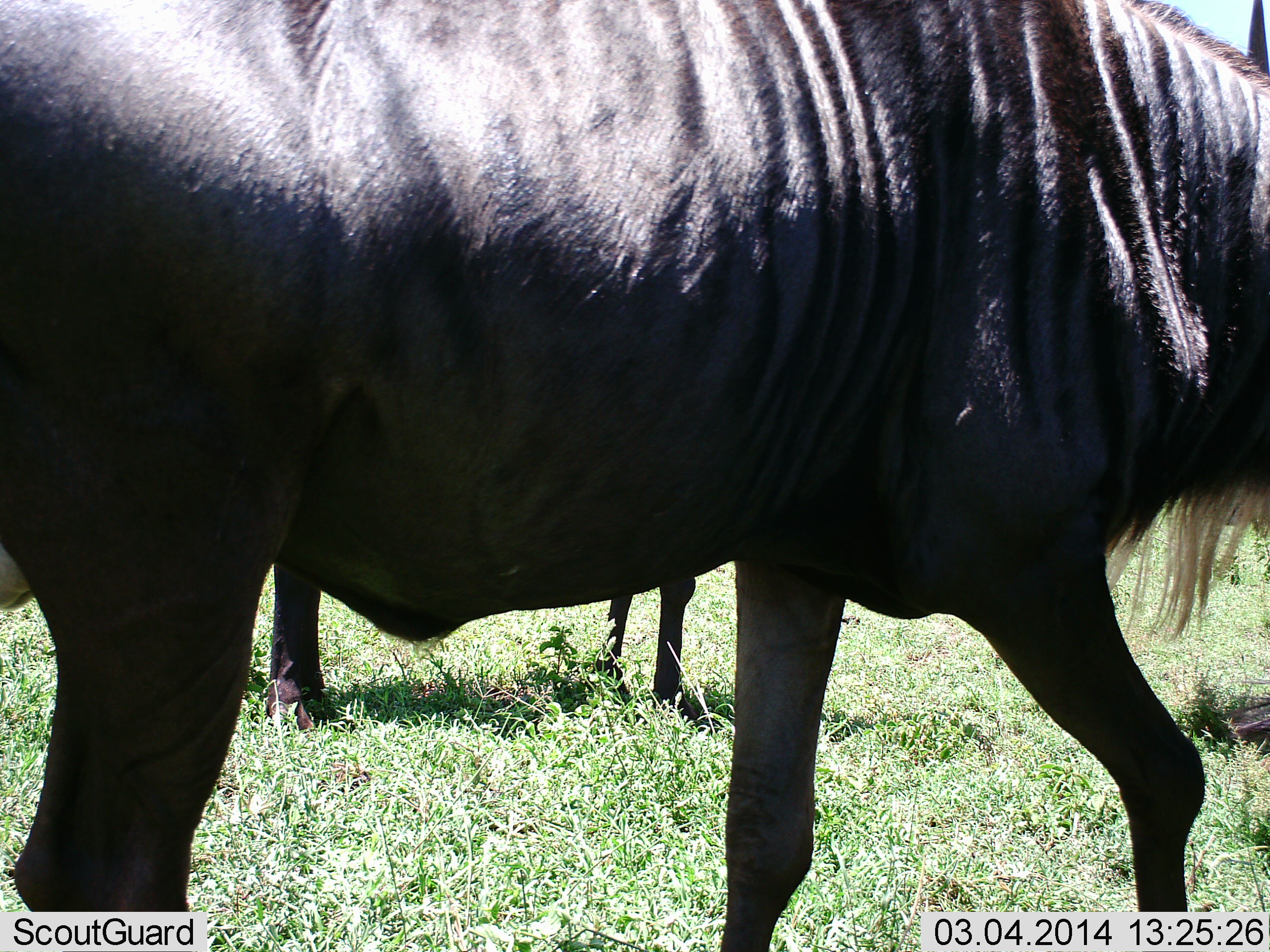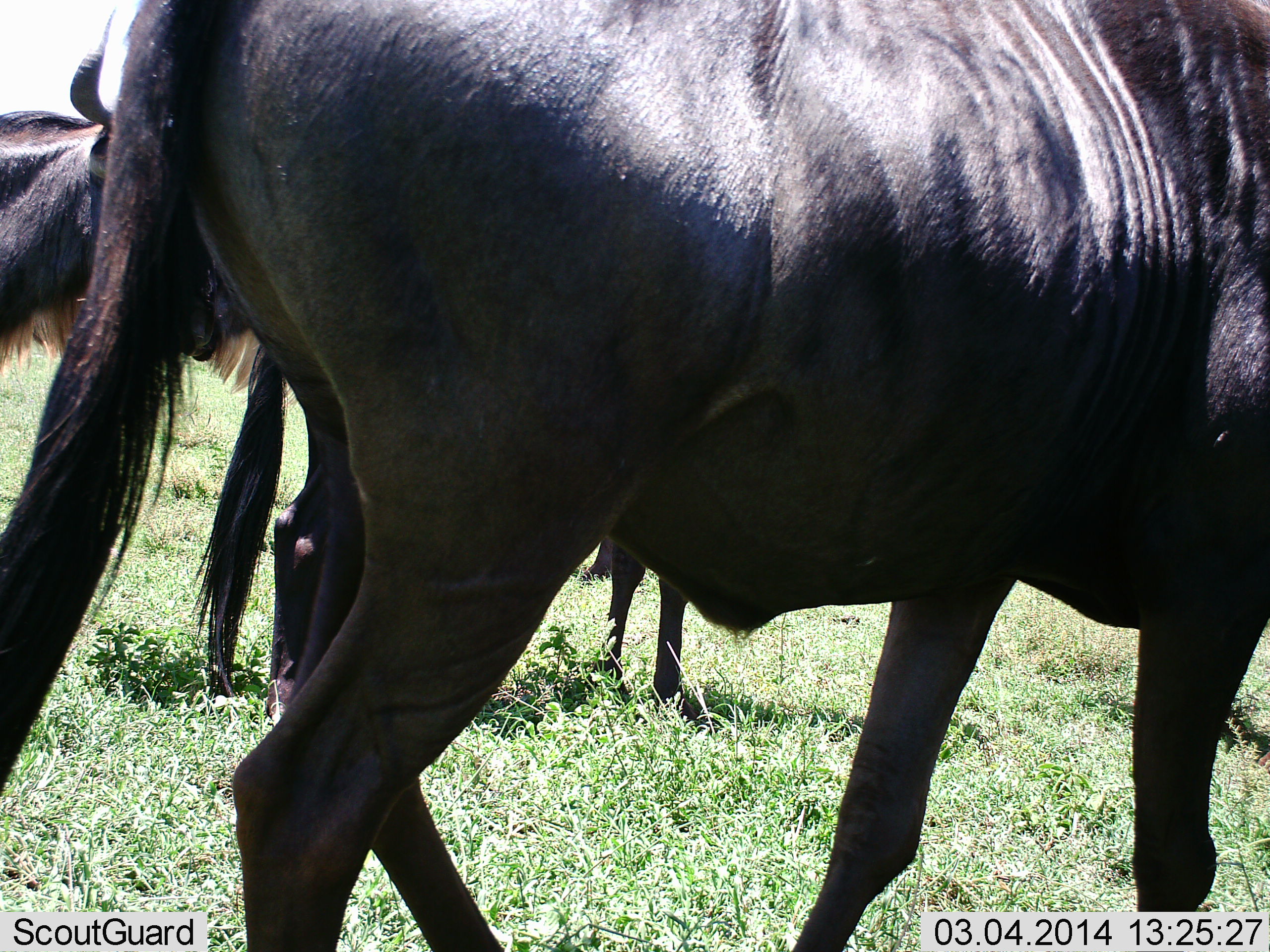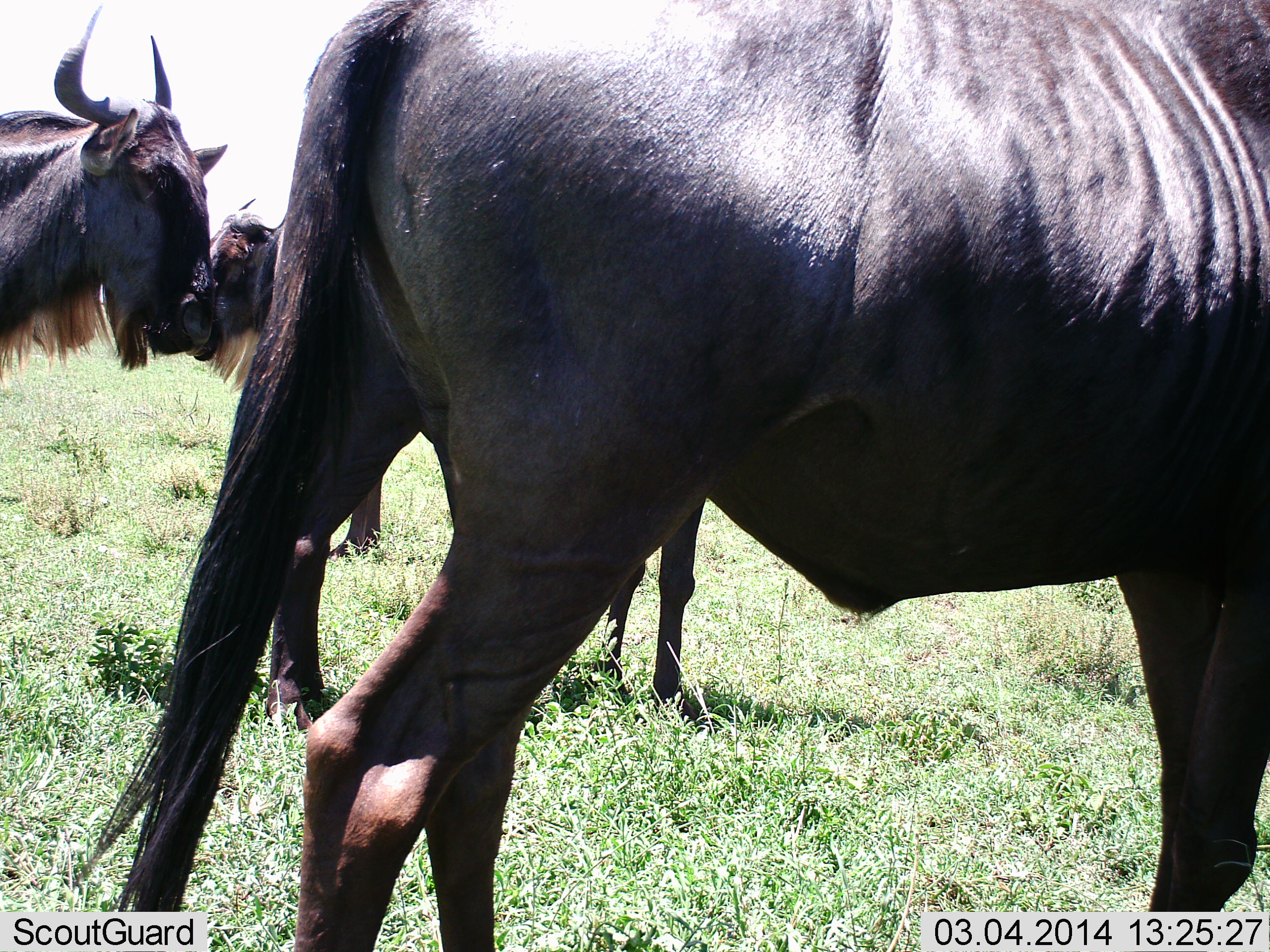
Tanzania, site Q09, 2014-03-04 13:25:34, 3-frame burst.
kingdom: Animalia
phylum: Chordata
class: Mammalia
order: Artiodactyla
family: Bovidae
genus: Connochaetes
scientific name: Connochaetes taurinus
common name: blue wildebeest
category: wildebeest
Wildebeest (blue wildebeest) (Connochaetes taurinus), count 3. Behavior (volunteer vote fractions): standing 77%, resting 0%, moving 71%, interacting 6%. Young present (vote fraction): 23%. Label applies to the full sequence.